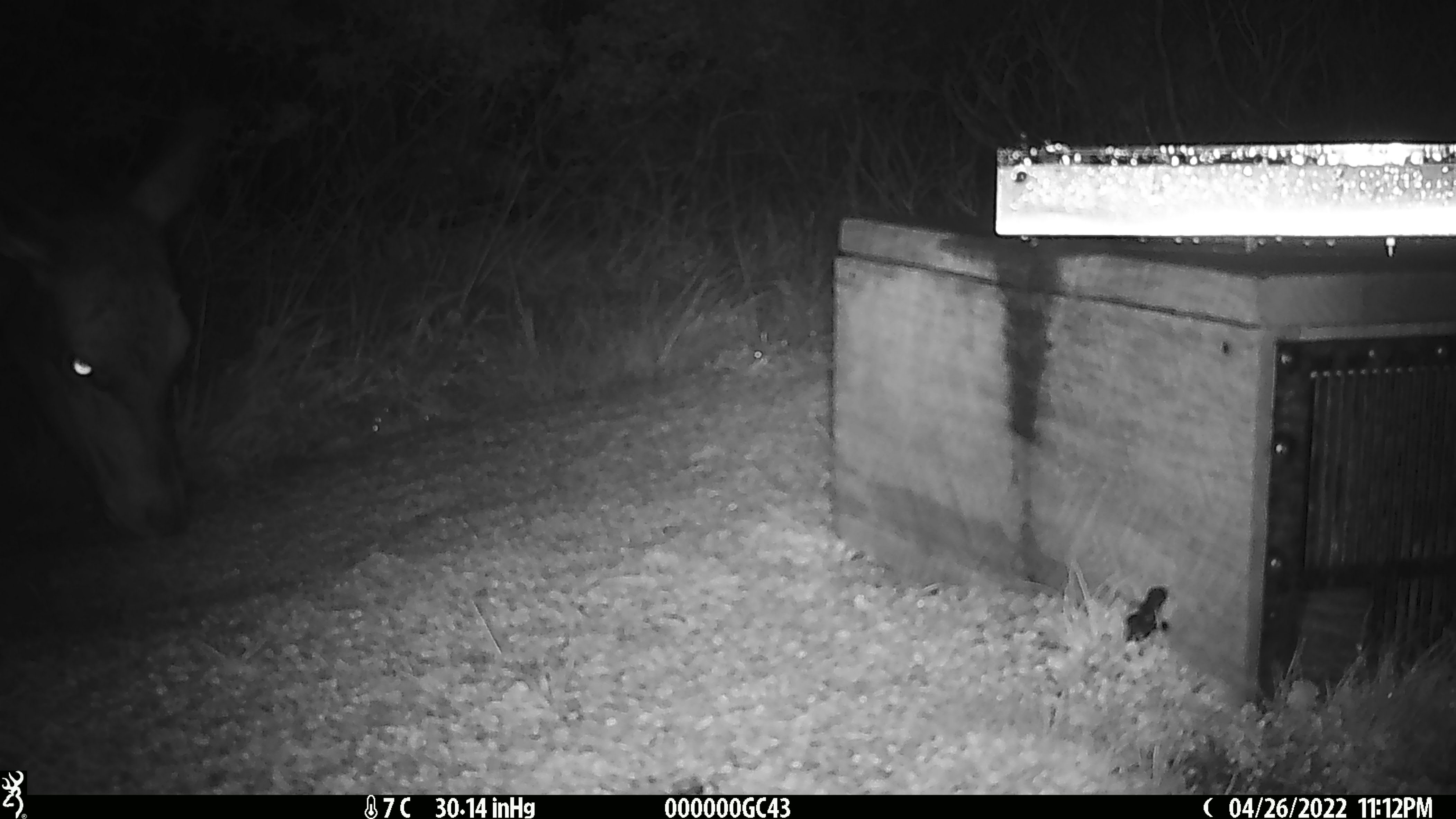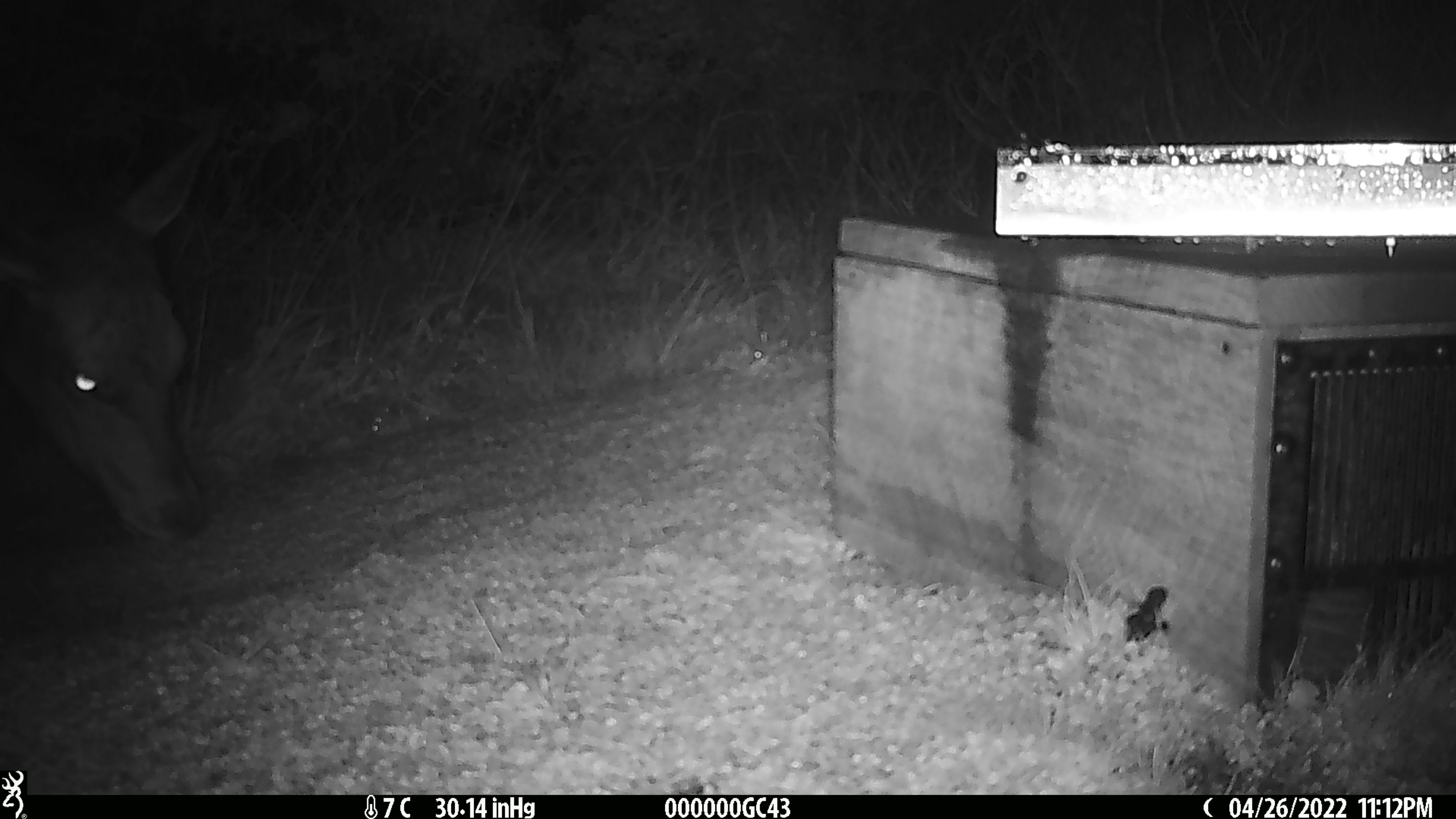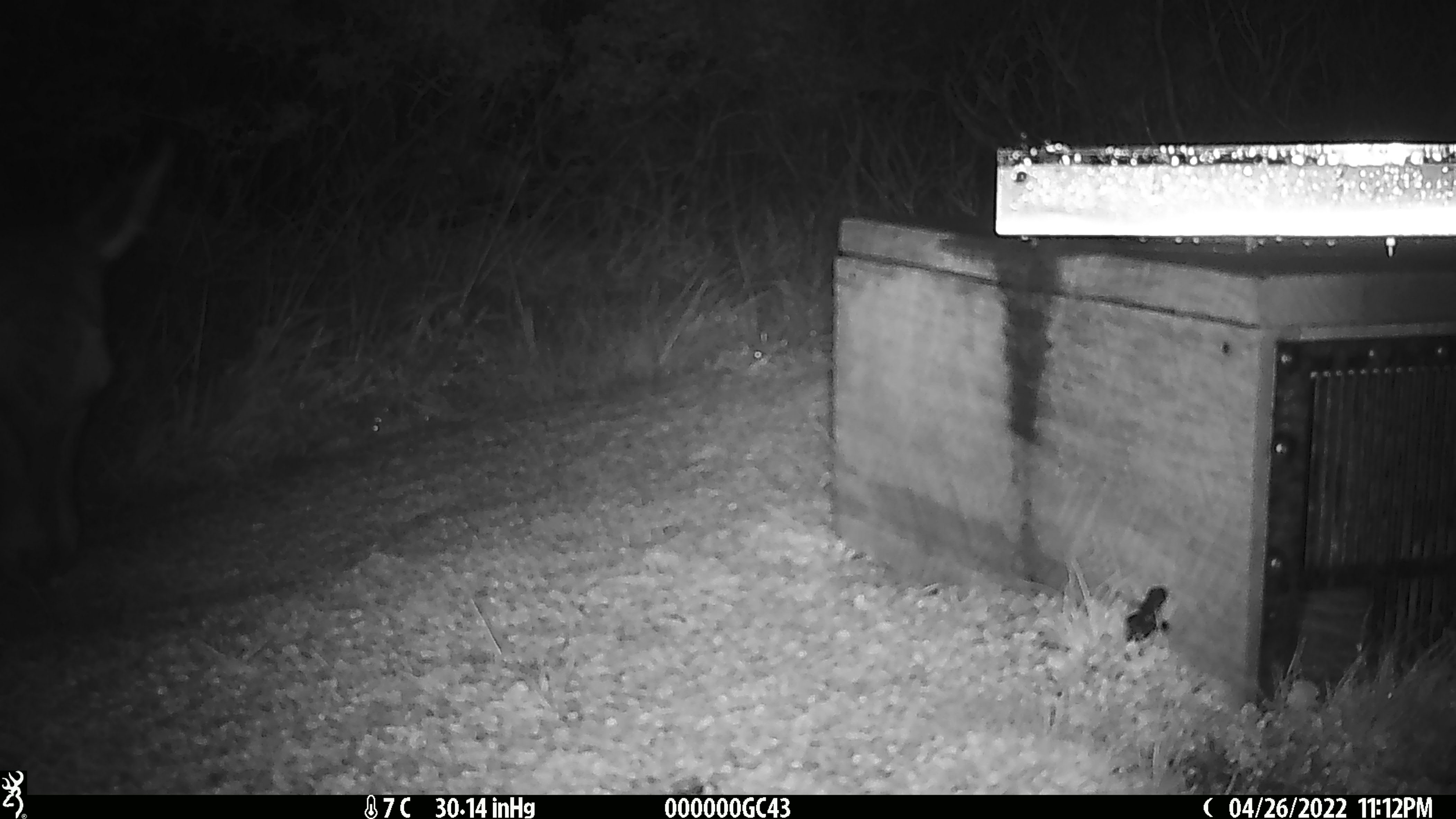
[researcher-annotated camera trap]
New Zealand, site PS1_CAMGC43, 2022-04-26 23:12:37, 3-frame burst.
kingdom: Animalia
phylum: Chordata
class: Mammalia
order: Artiodactyla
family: Cervidae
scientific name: Cervidae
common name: deer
Deer (Cervidae).